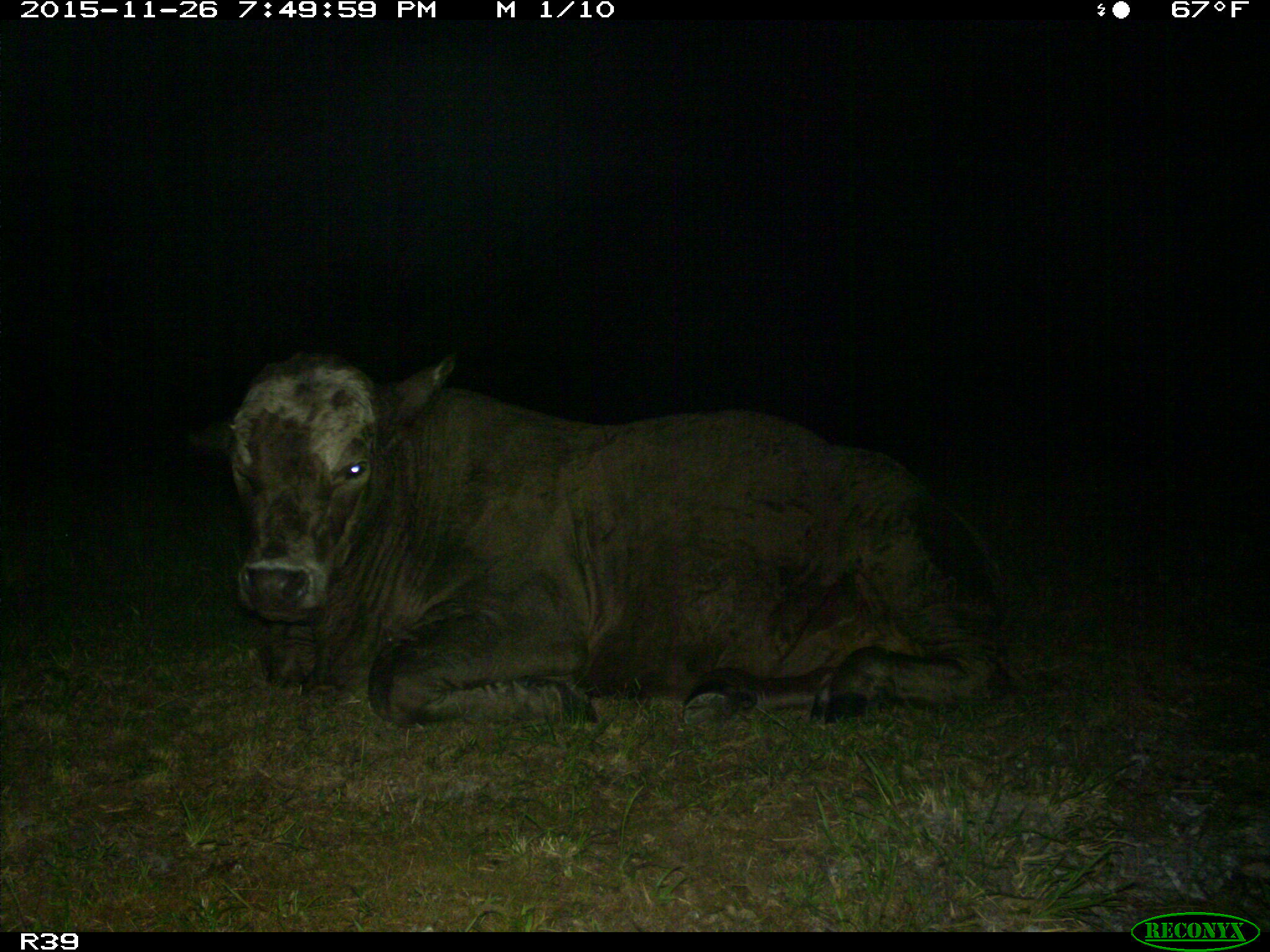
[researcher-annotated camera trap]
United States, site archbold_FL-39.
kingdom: Animalia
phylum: Chordata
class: Mammalia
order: Artiodactyla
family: Bovidae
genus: Bos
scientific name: Bos taurus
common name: domestic cow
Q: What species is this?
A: Bos taurus (domestic cow).